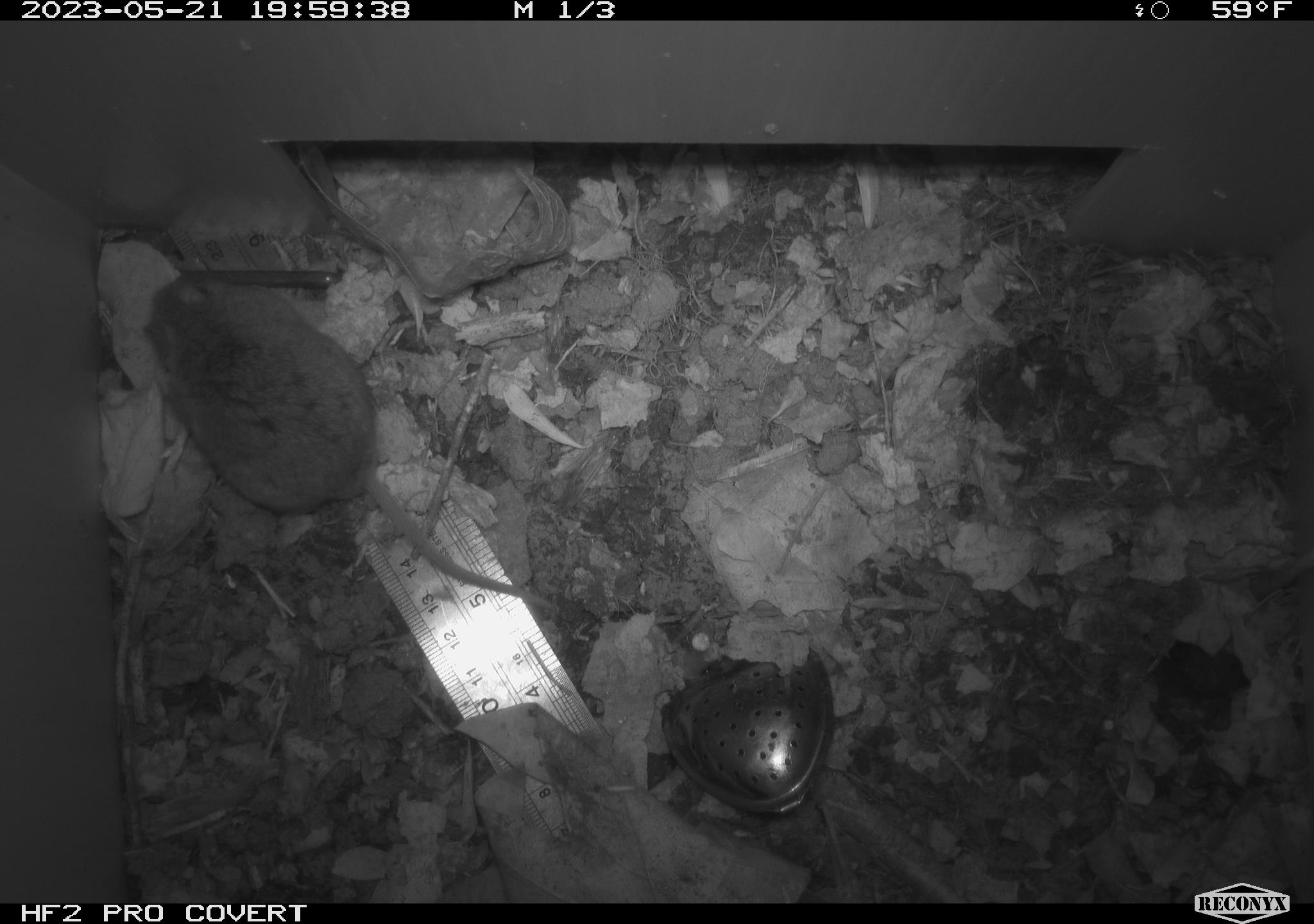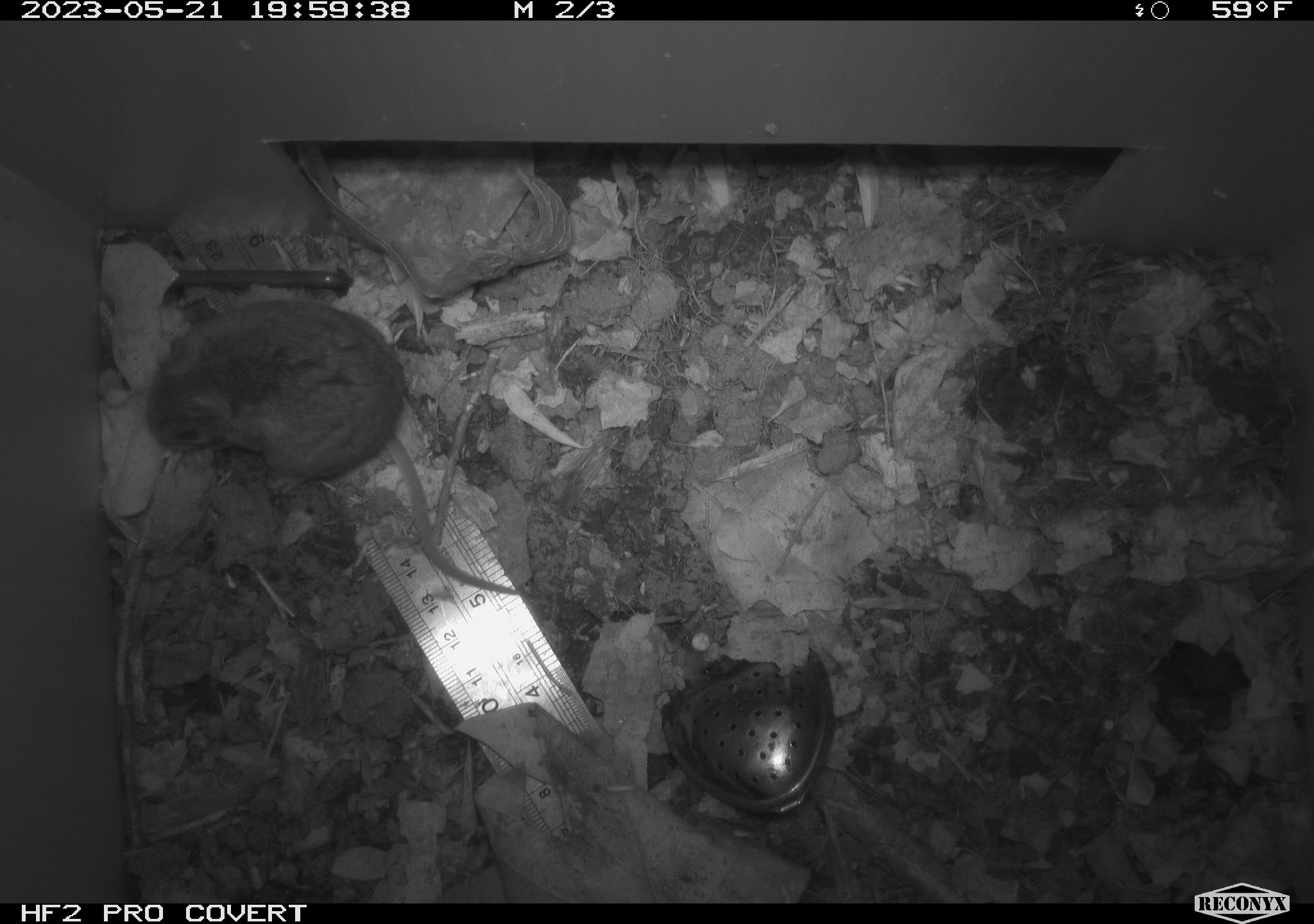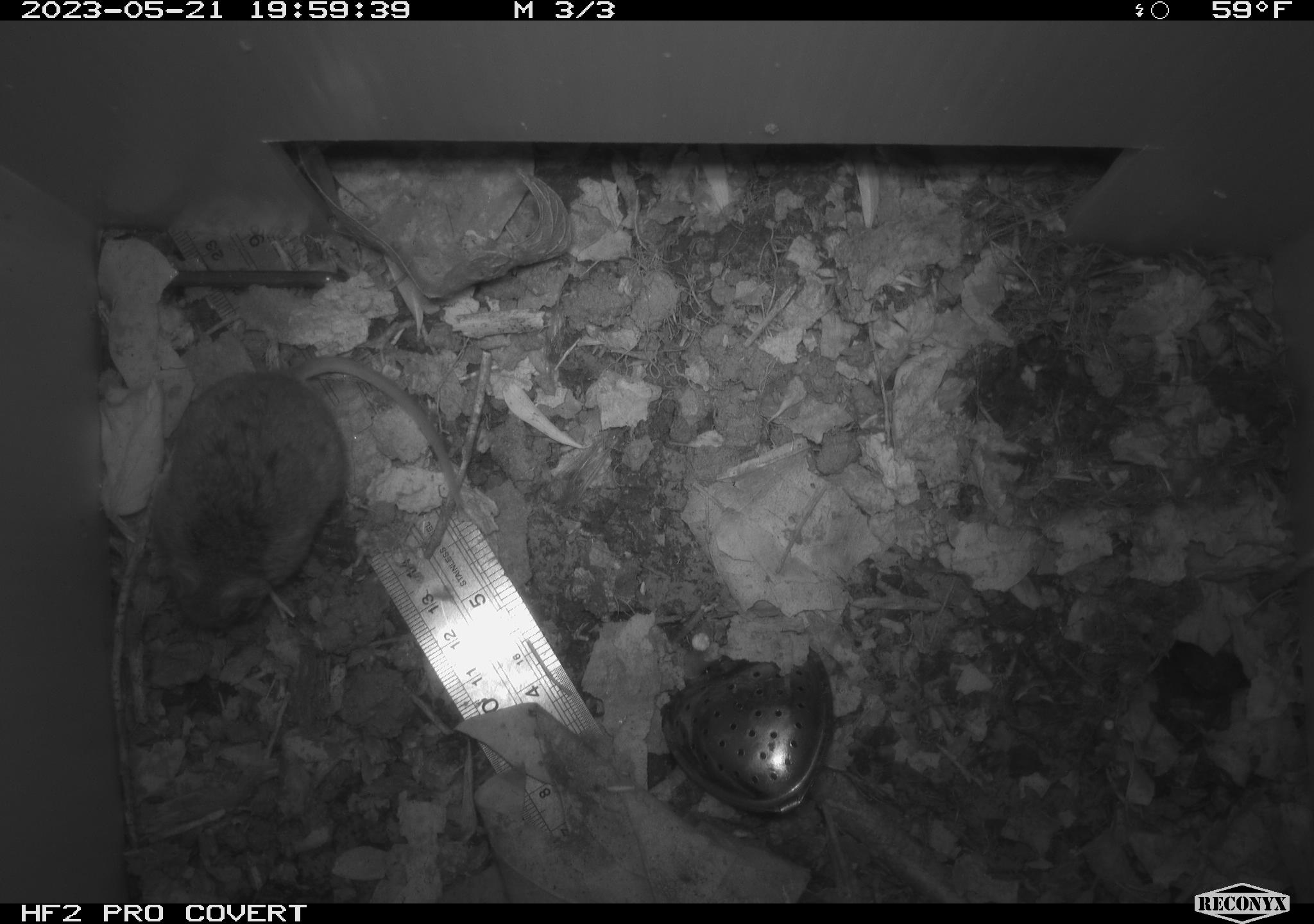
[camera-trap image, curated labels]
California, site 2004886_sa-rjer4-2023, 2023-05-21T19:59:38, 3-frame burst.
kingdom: Animalia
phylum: Chordata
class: Mammalia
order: Rodentia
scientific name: Rodentia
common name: mouse species